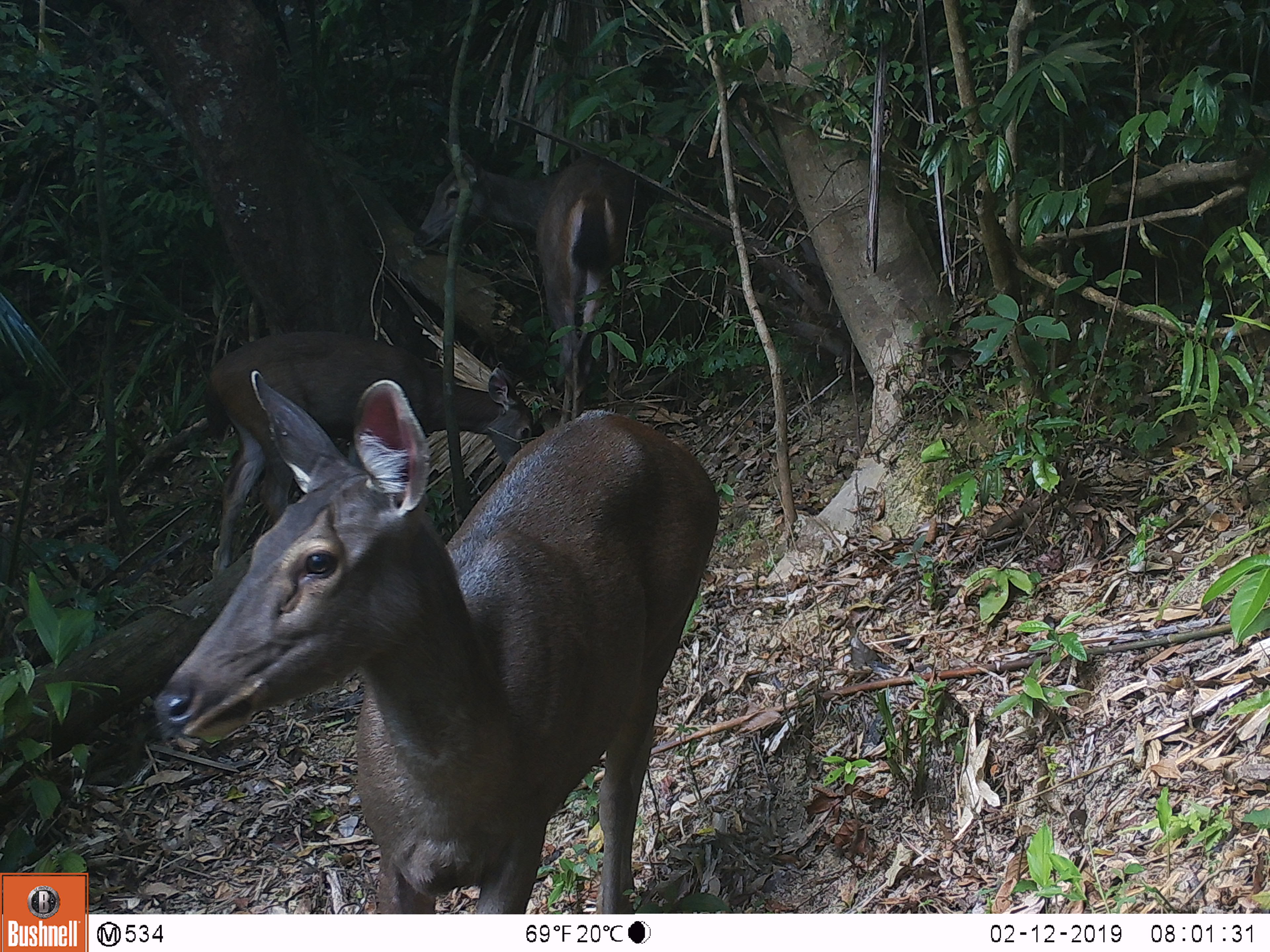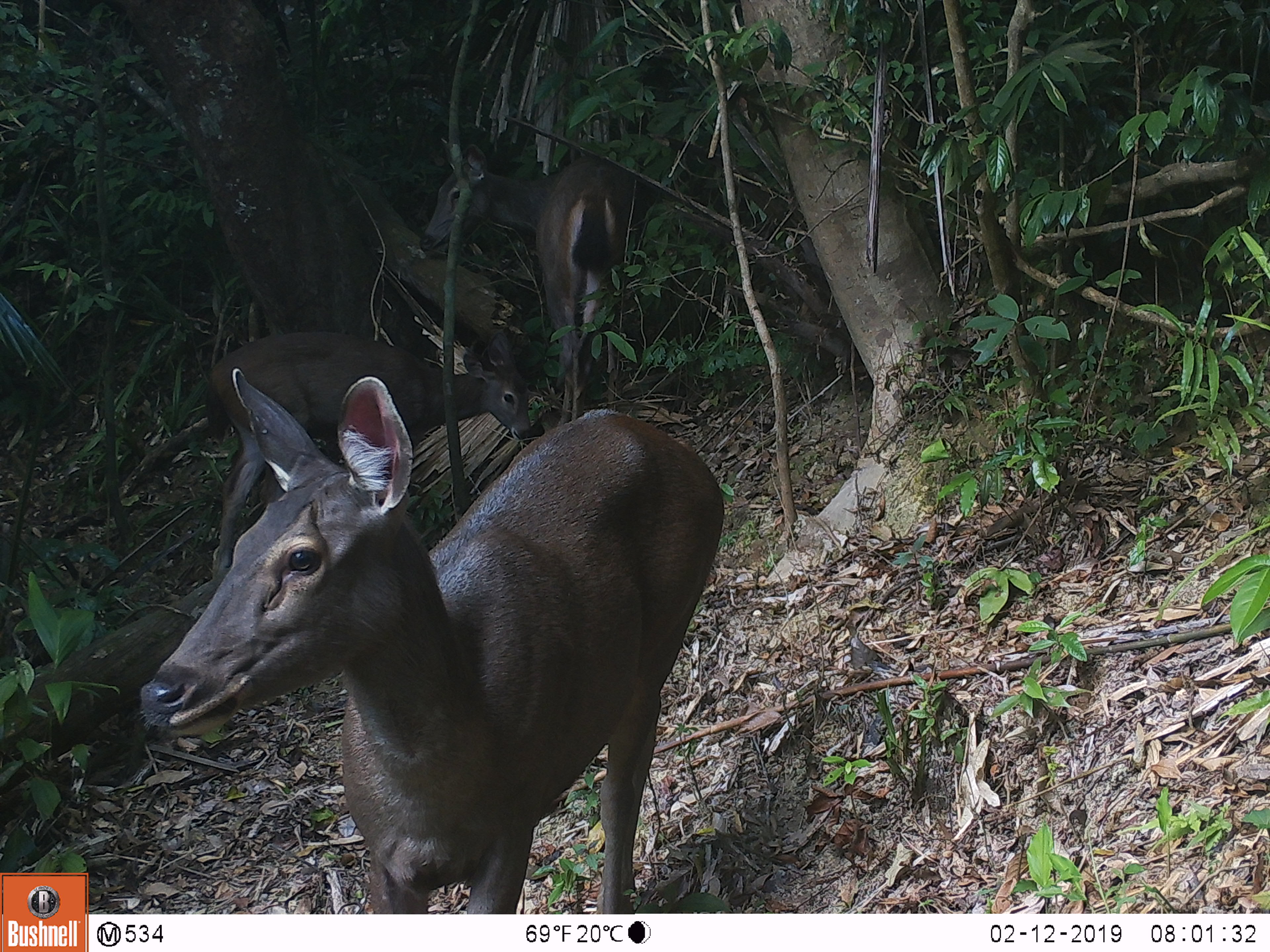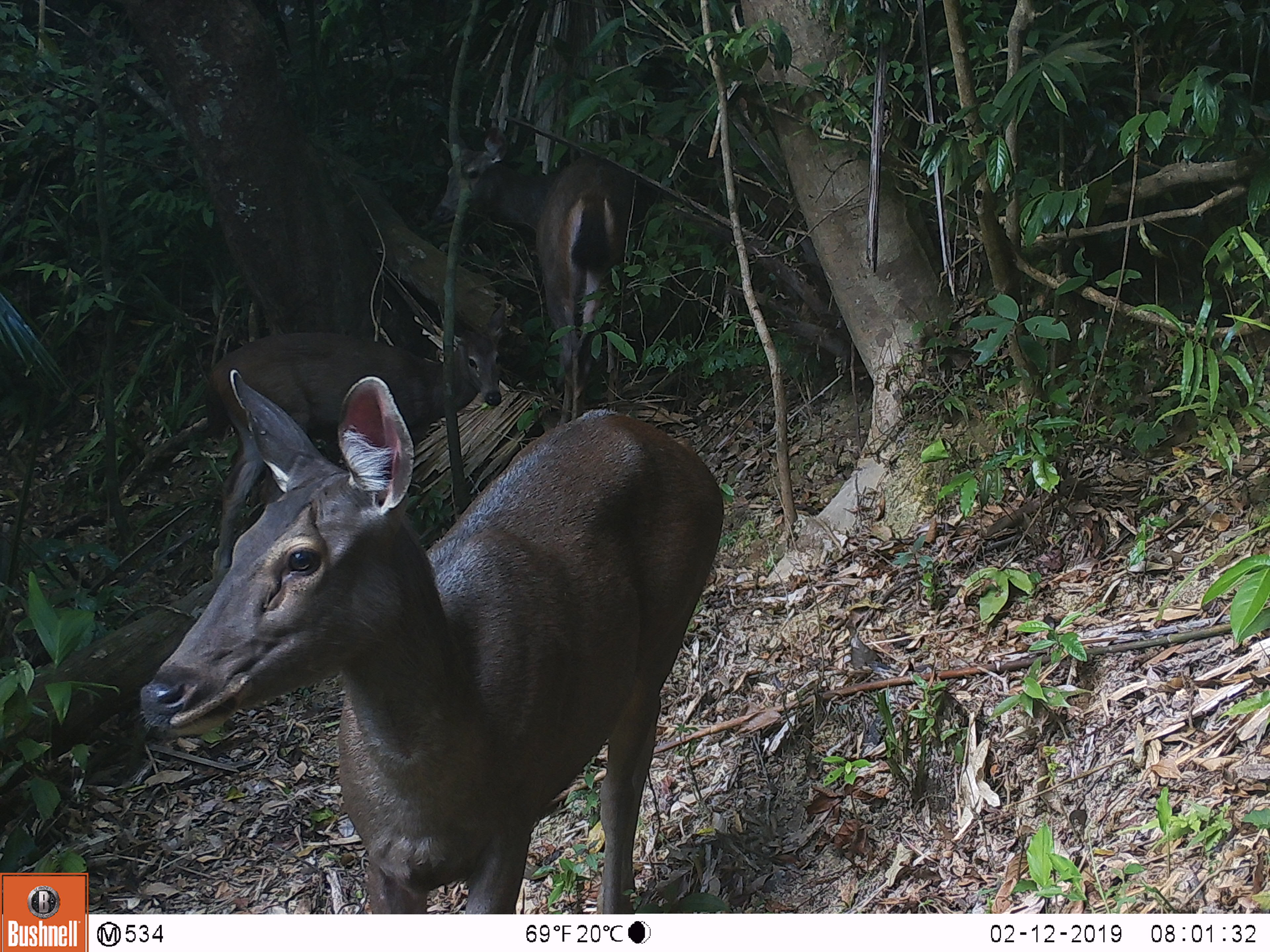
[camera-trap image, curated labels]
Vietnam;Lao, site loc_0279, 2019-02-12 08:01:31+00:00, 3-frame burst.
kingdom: Animalia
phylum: Chordata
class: Mammalia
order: Artiodactyla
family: Cervidae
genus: Rusa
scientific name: Rusa unicolor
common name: sambar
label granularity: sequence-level